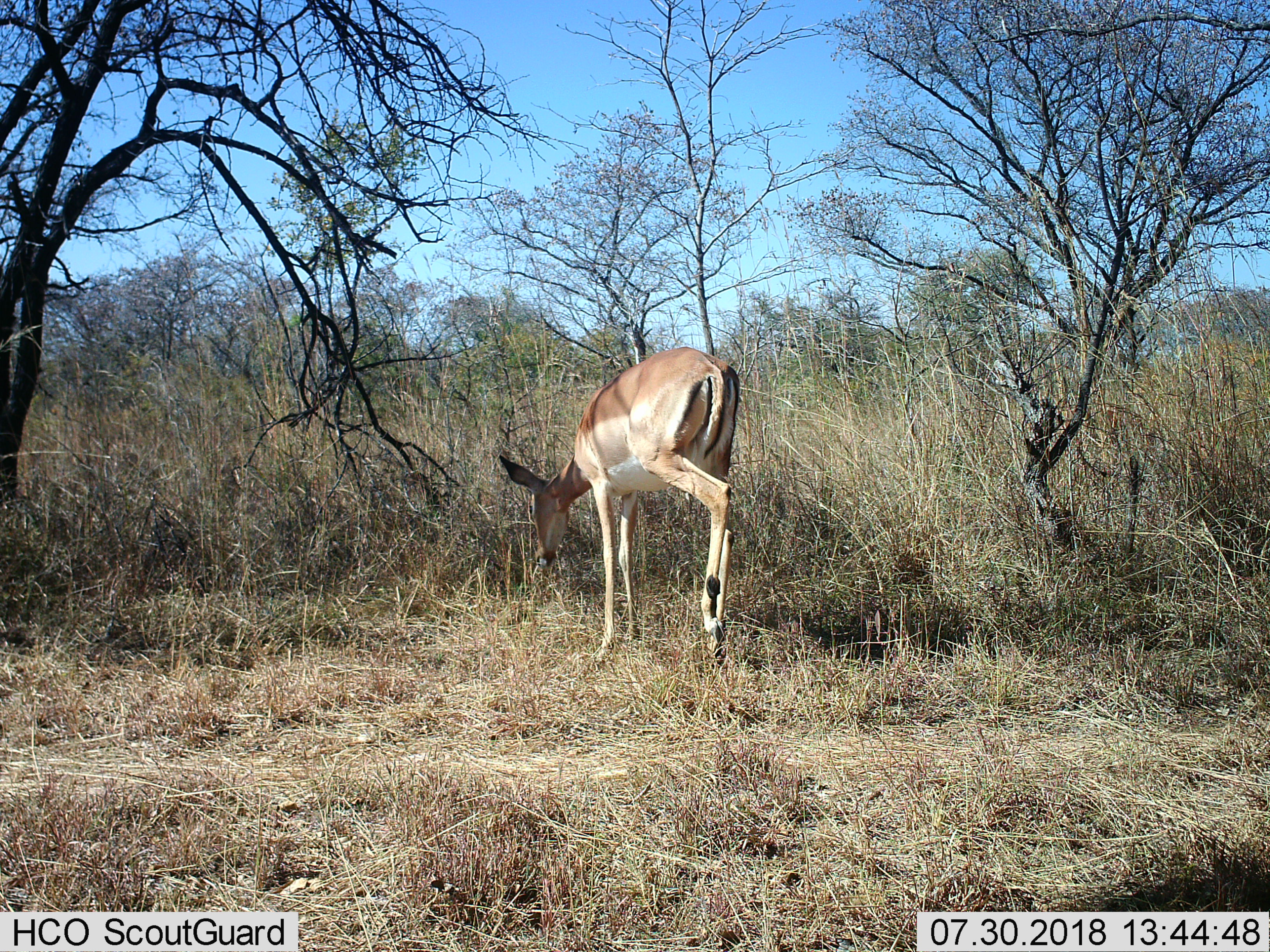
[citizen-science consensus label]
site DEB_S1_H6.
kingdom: Animalia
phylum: Chordata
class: Mammalia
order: Artiodactyla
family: Bovidae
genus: Aepyceros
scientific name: Aepyceros melampus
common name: impala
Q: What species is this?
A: Impala (Aepyceros melampus).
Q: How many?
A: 1.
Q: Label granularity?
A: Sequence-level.